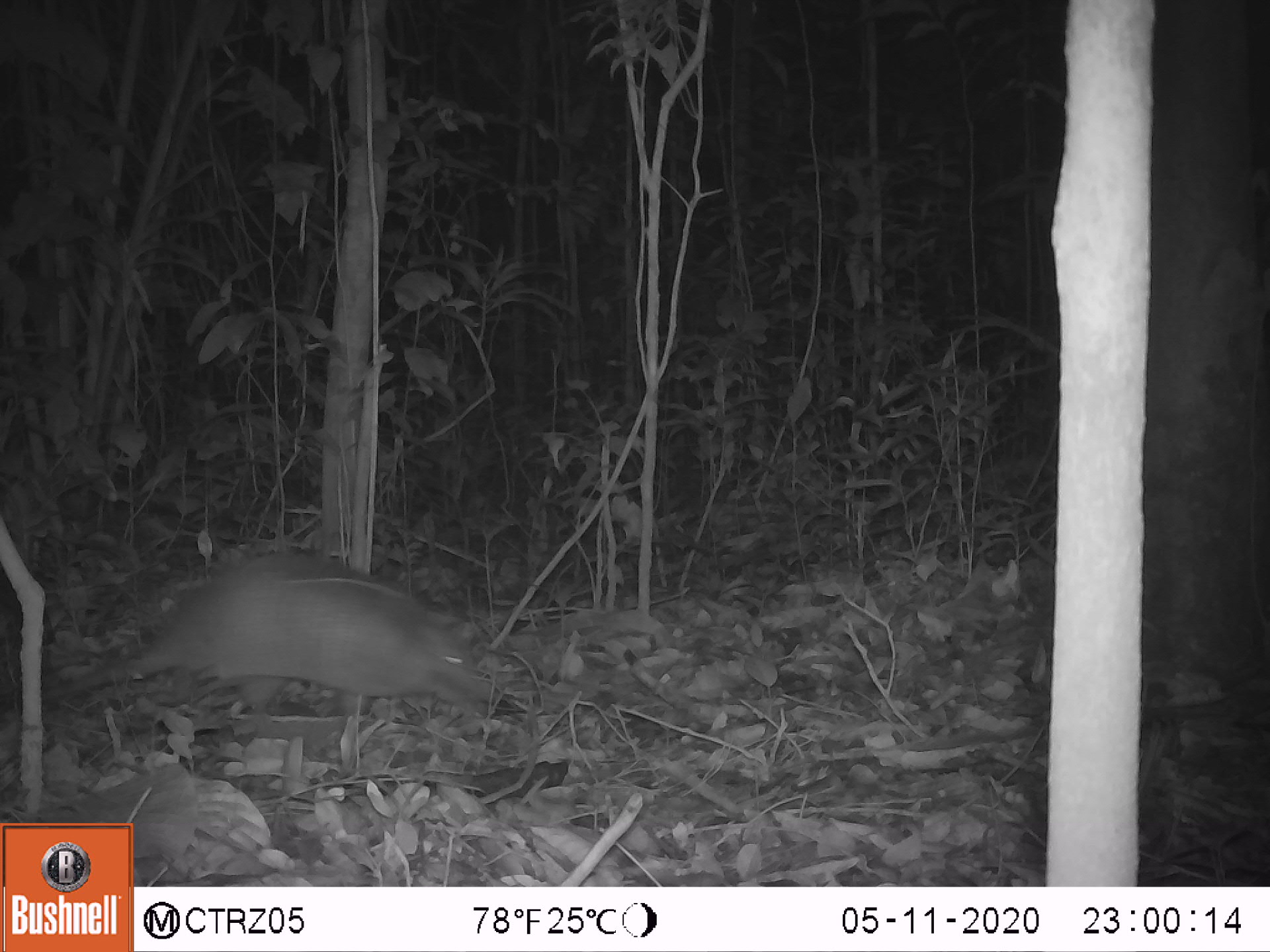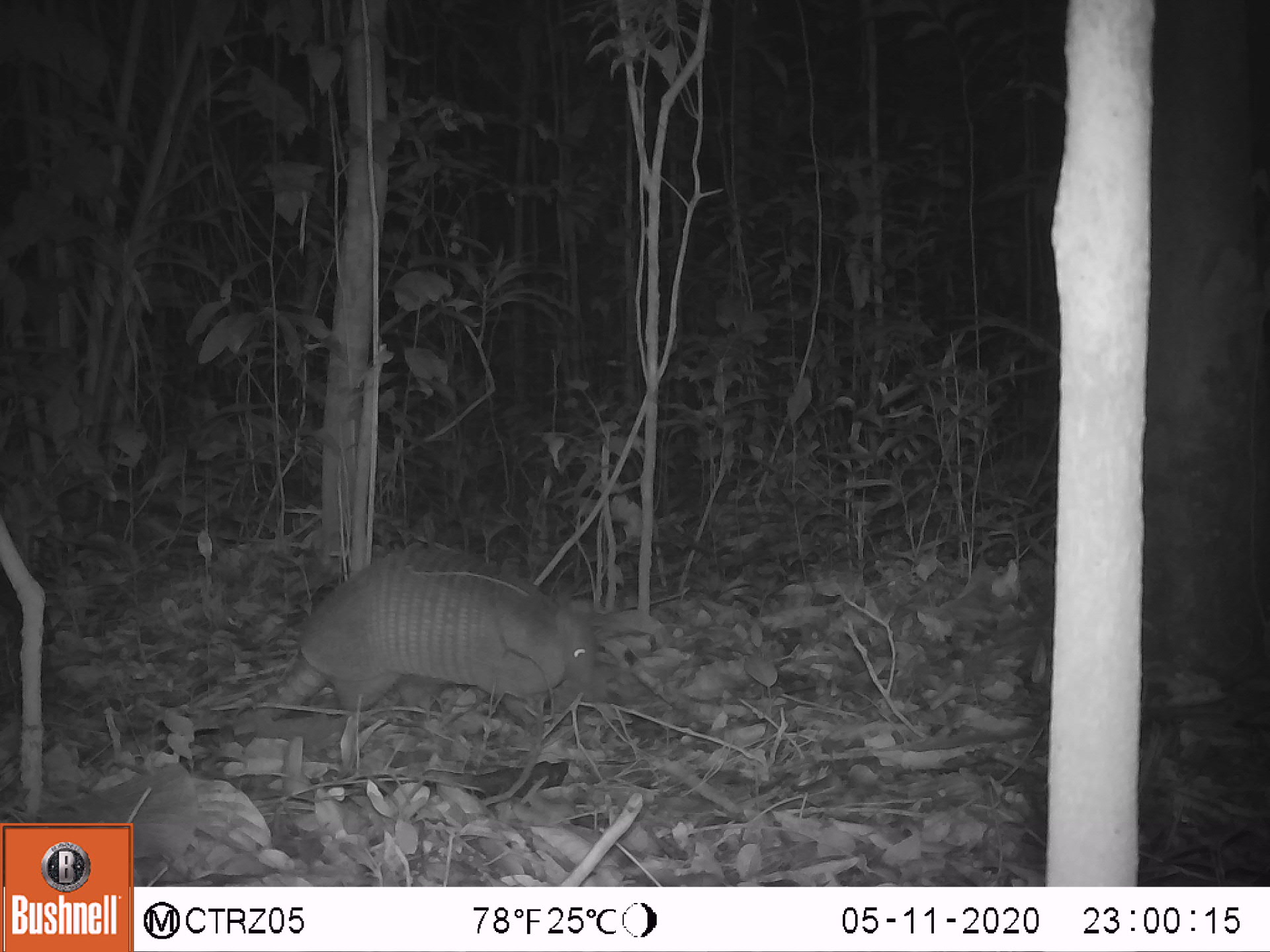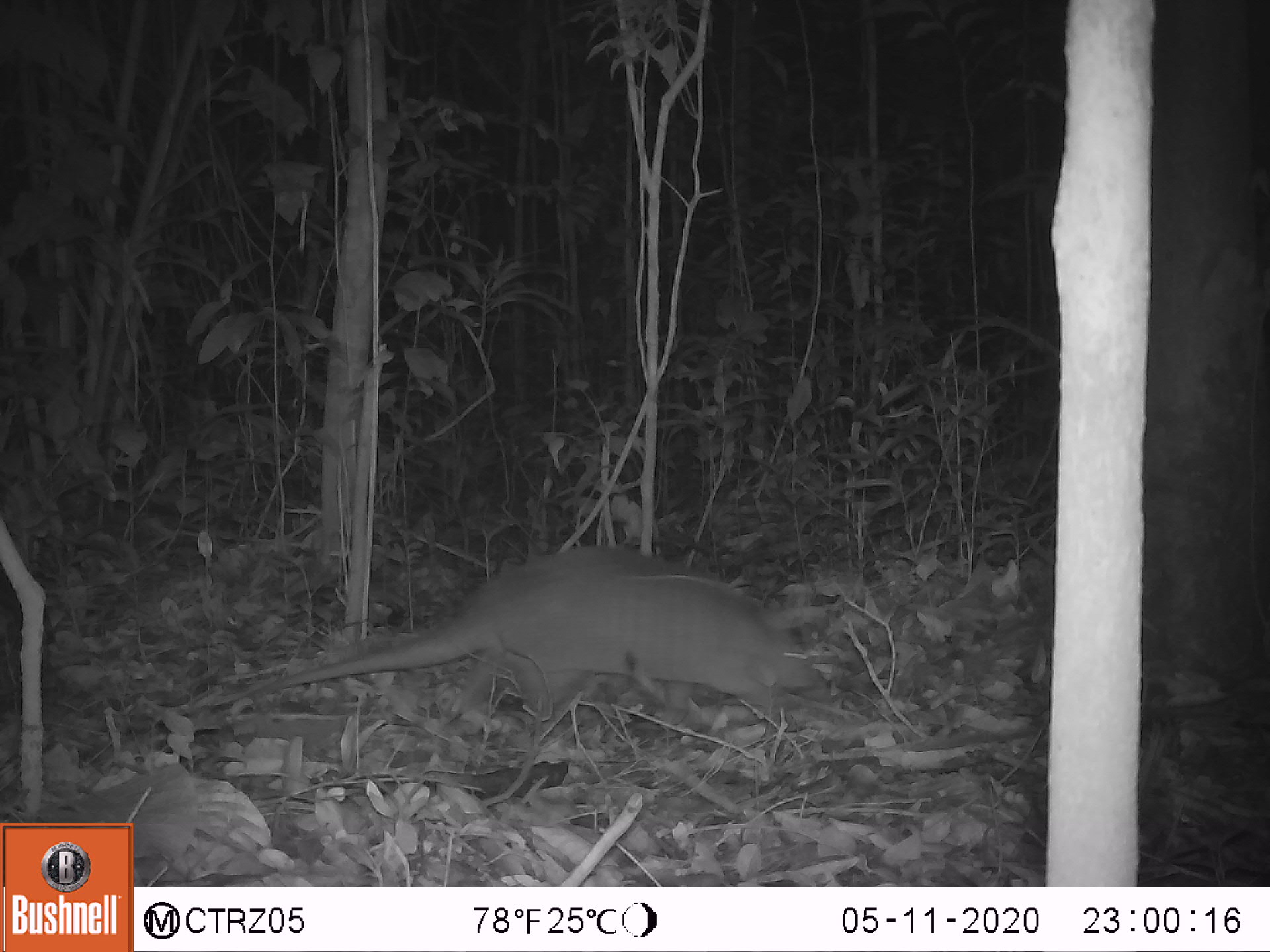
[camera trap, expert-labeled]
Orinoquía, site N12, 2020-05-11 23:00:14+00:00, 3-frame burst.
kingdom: Animalia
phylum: Chordata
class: Mammalia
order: Cingulata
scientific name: Cingulata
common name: armadillo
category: unknown armadillo